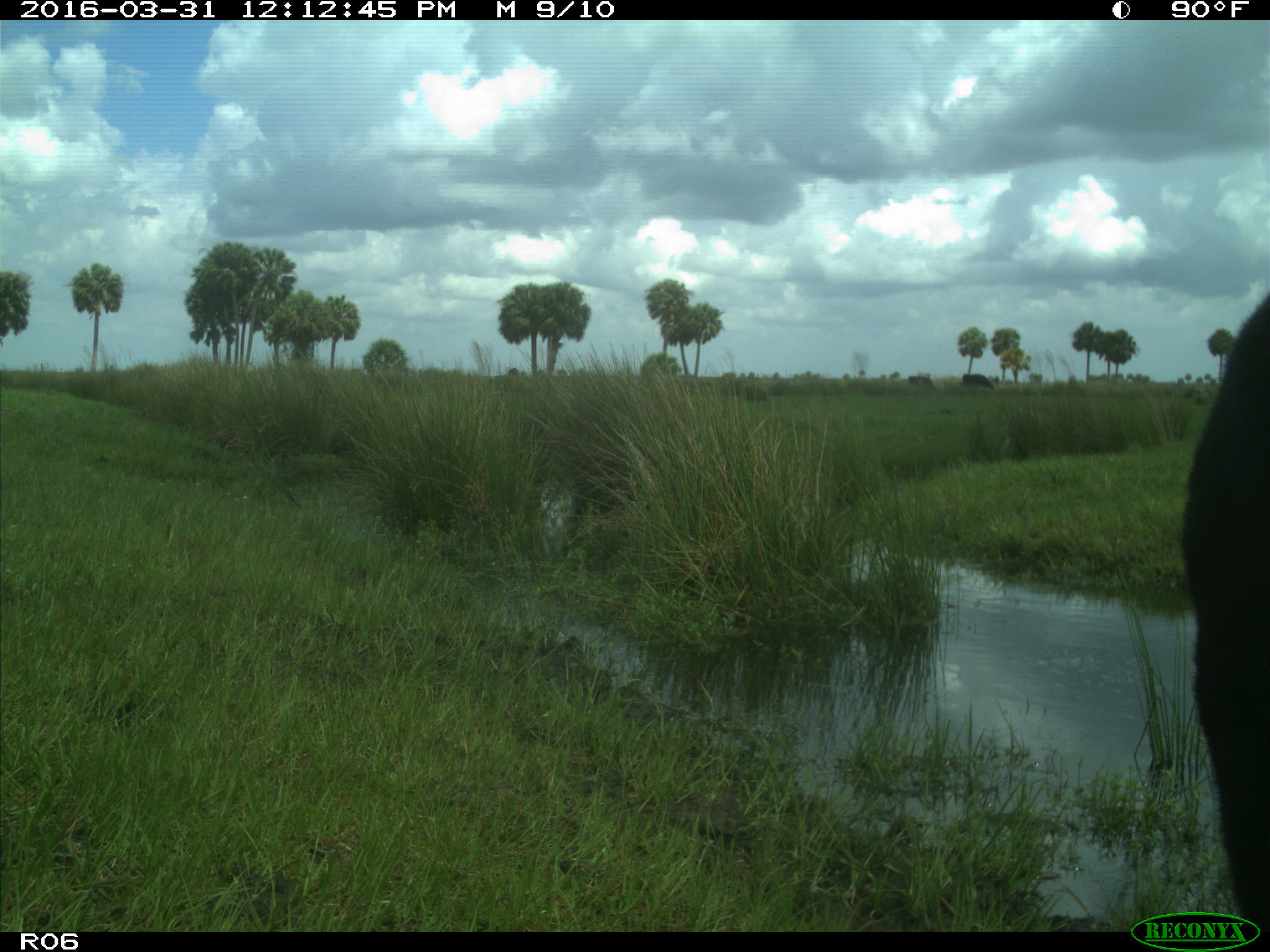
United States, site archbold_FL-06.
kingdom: Animalia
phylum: Chordata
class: Mammalia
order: Artiodactyla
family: Bovidae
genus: Bos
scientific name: Bos taurus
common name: domestic cow